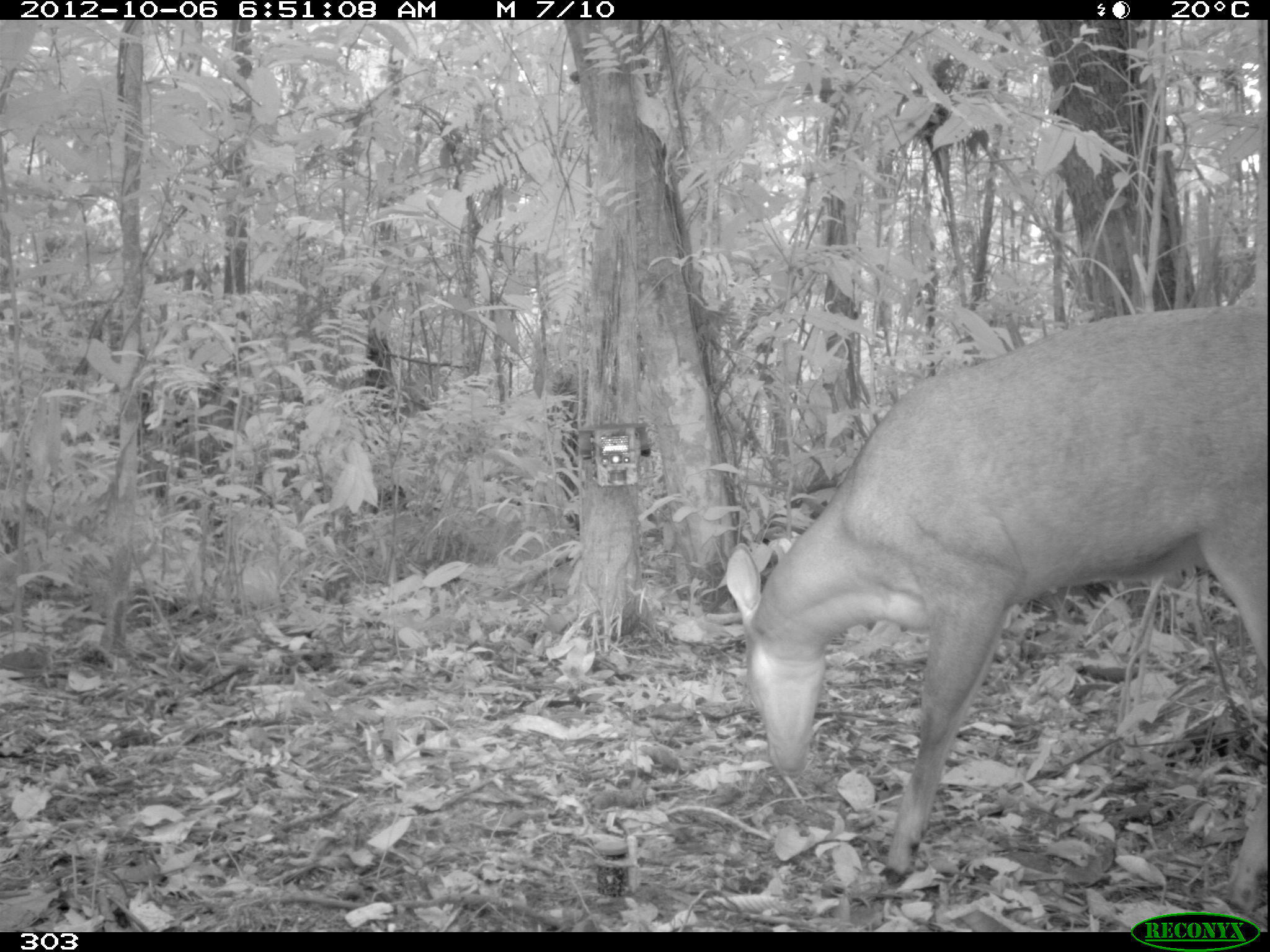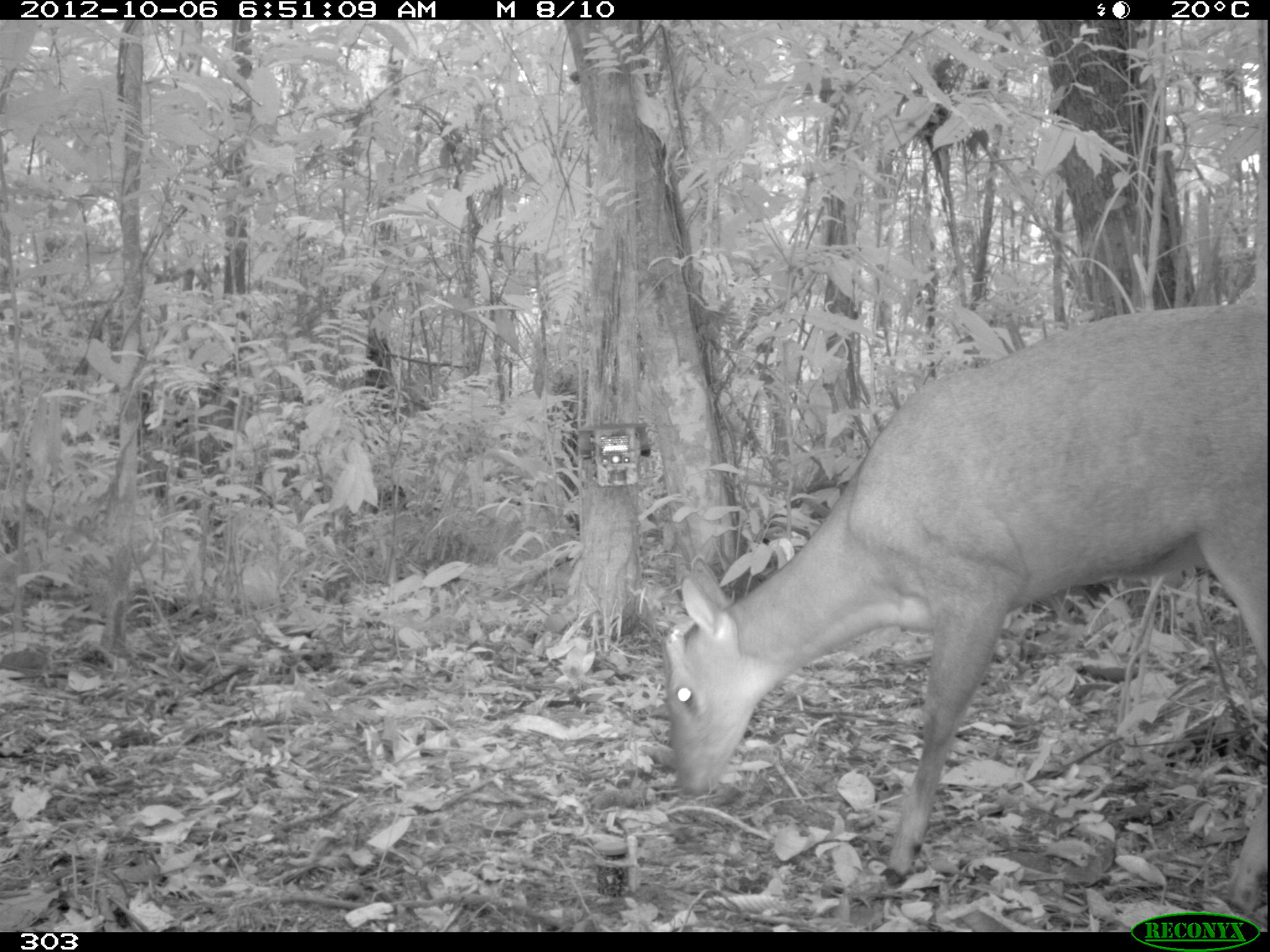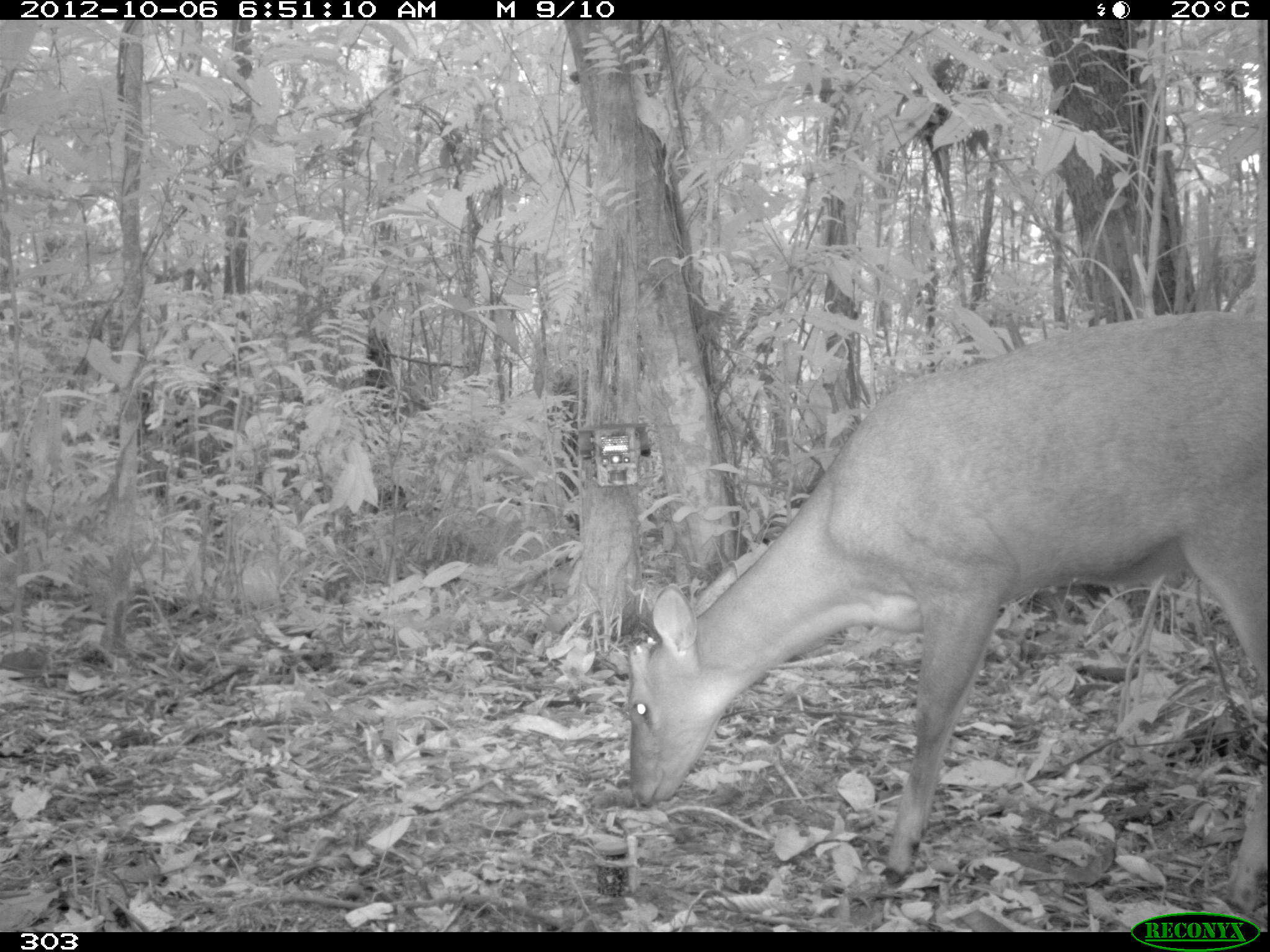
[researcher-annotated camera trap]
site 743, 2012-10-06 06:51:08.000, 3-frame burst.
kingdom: Animalia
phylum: Chordata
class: Mammalia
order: Artiodactyla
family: Cervidae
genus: Mazama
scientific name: Mazama americana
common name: red brocket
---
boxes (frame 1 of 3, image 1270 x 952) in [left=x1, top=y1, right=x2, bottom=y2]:
mazama americana: [left=721, top=302, right=1267, bottom=916]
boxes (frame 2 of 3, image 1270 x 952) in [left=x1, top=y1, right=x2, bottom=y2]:
mazama americana: [left=660, top=300, right=1270, bottom=914]